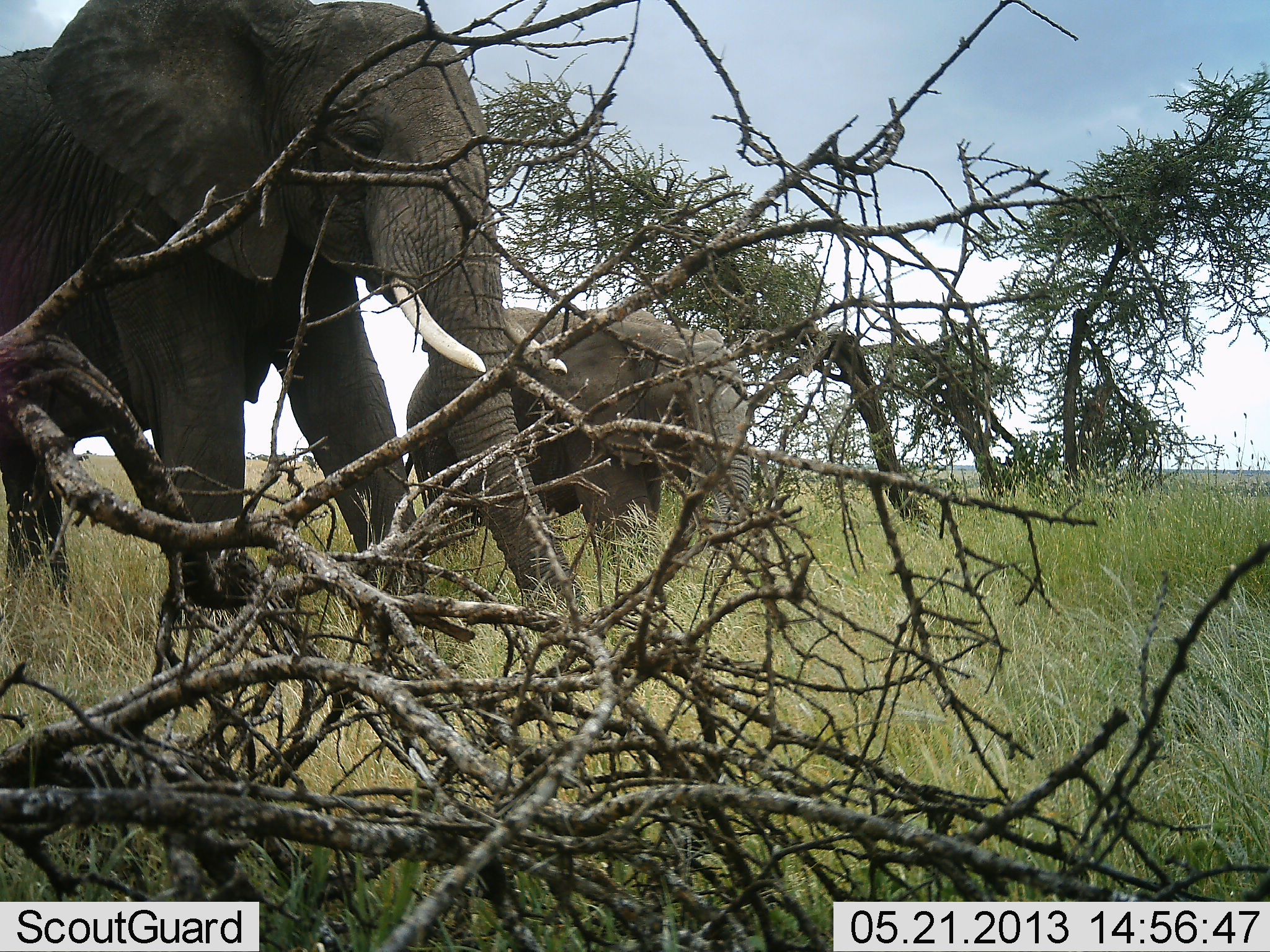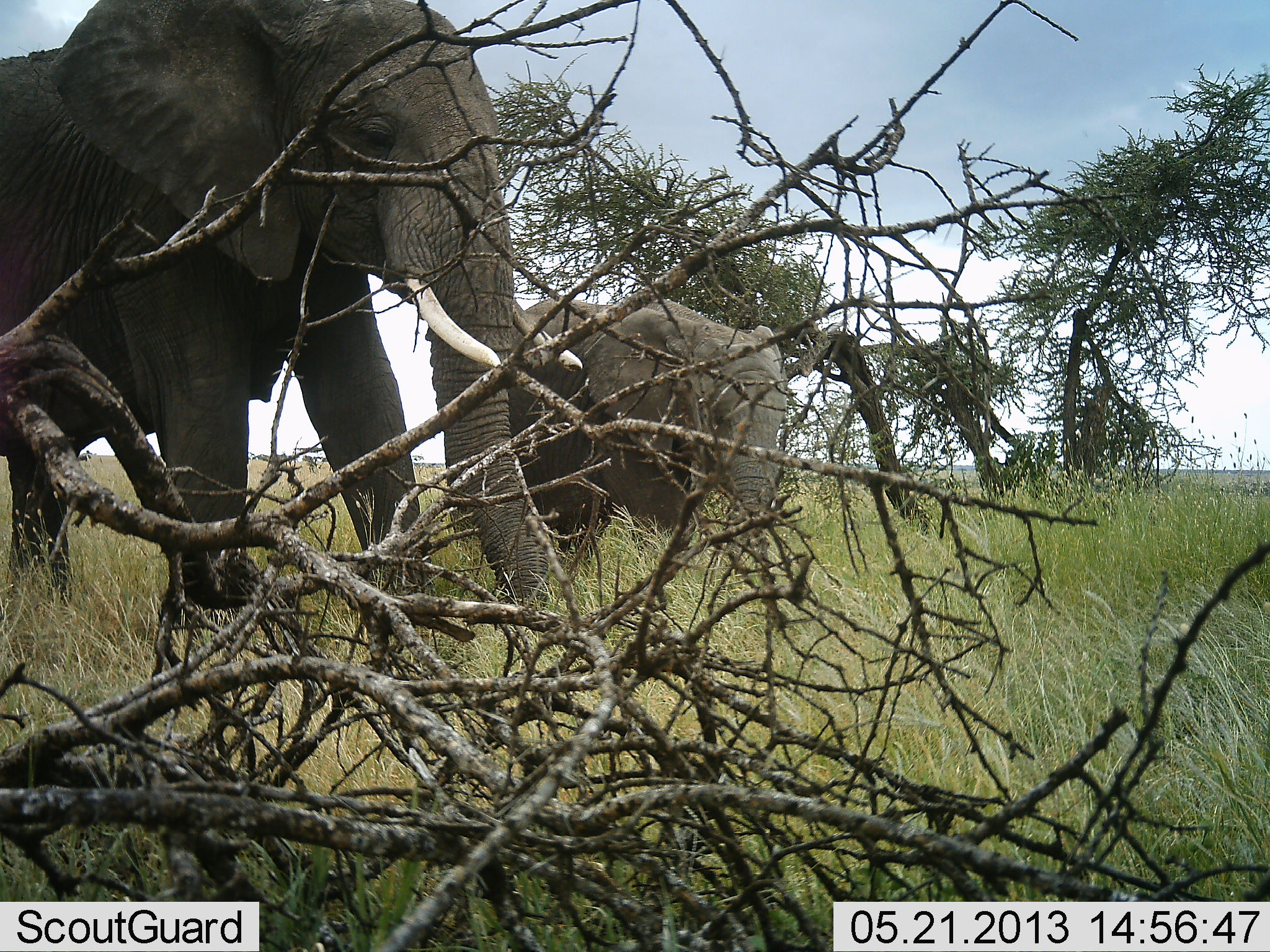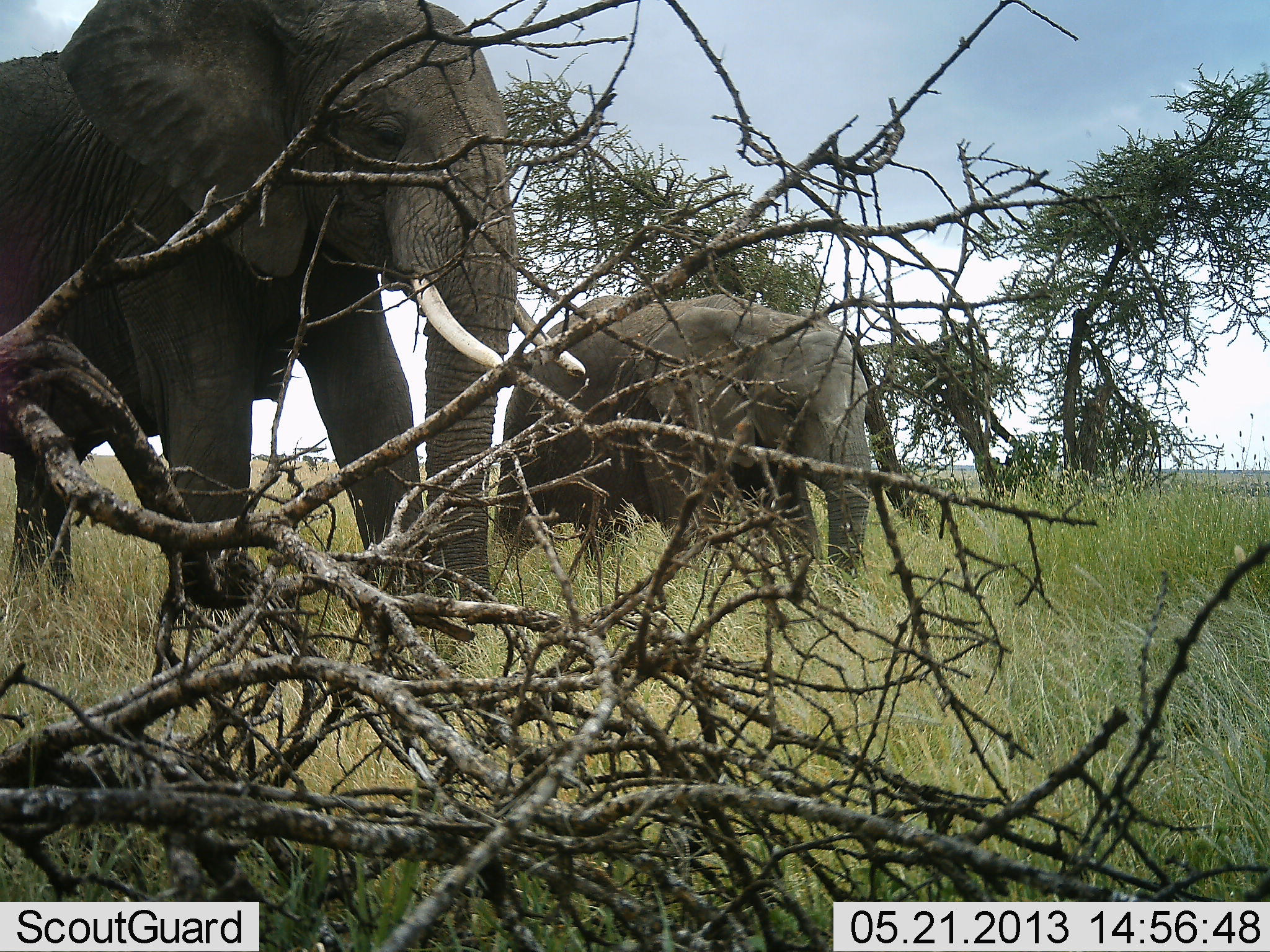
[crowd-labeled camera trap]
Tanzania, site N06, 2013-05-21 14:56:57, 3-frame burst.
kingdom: Animalia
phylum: Chordata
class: Mammalia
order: Proboscidea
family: Elephantidae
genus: Loxodonta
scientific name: Loxodonta africana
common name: african bush elephant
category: elephant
Elephant (african bush elephant) (Loxodonta africana), count 2. Behavior (volunteer vote fractions): standing 10%, resting 0%, moving 100%, interacting 0%. Young present (vote fraction): 40%. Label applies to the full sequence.